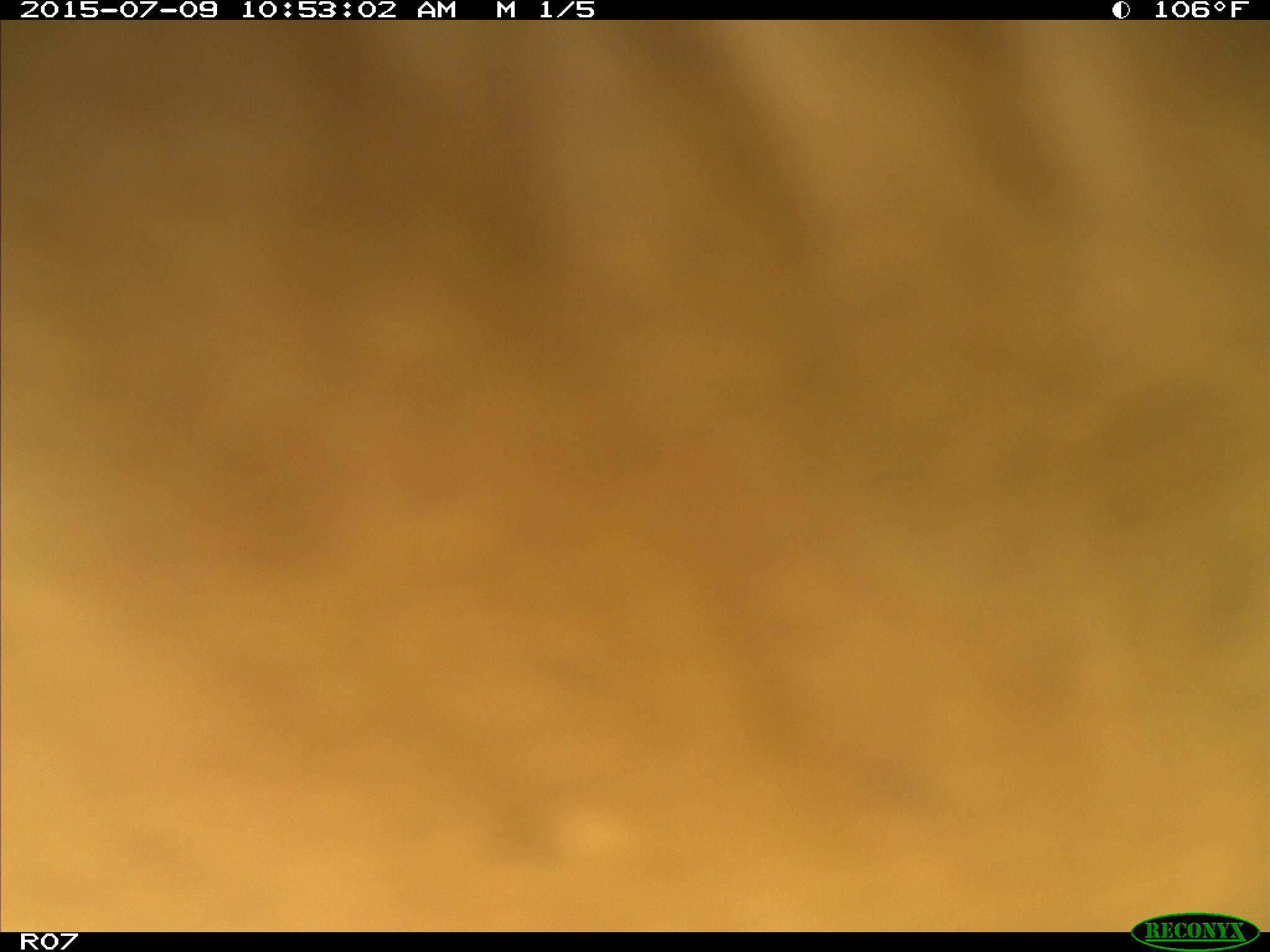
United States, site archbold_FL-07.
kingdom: Animalia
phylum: Chordata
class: Mammalia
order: Artiodactyla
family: Bovidae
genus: Bos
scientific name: Bos taurus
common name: domestic cow